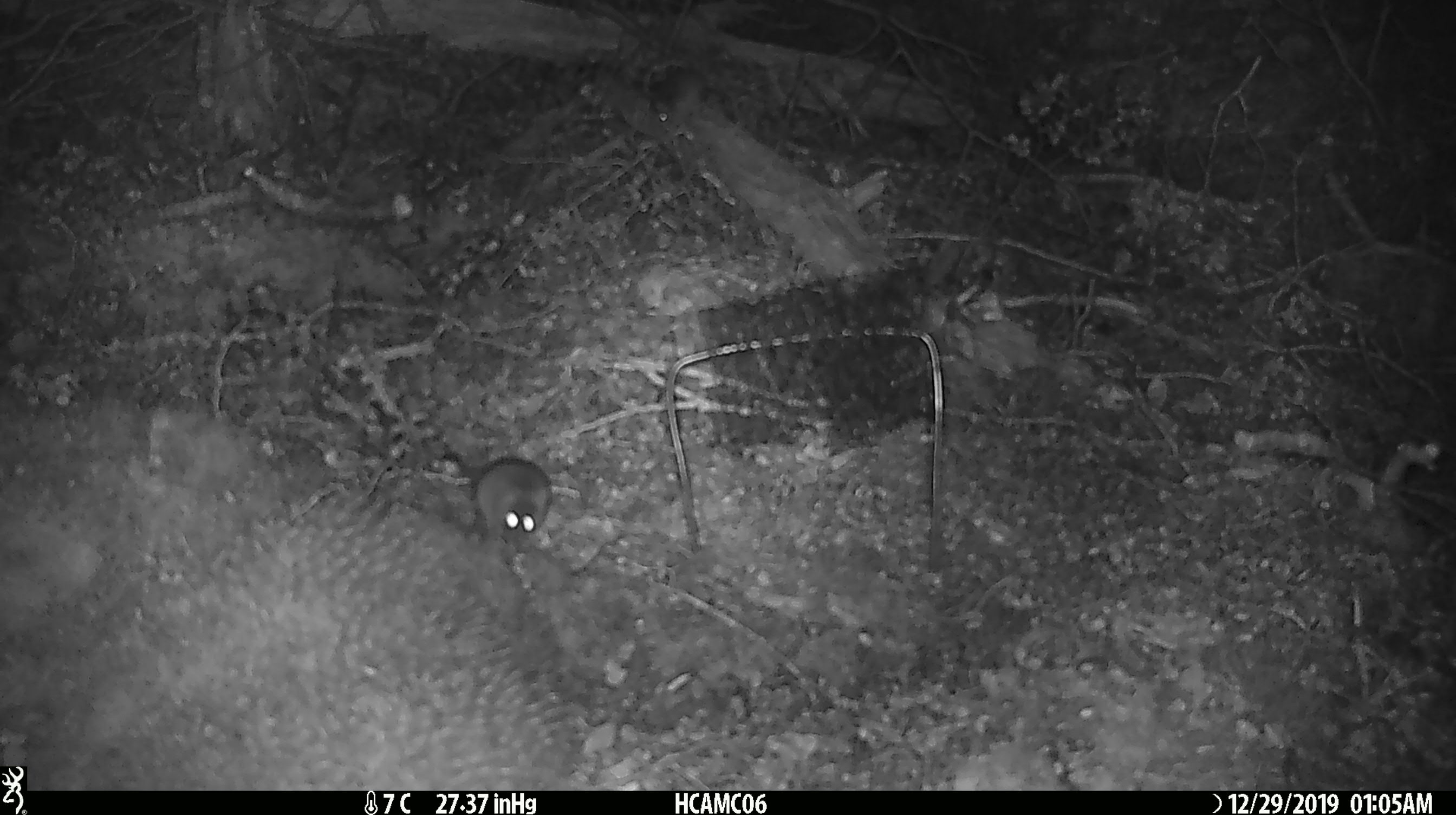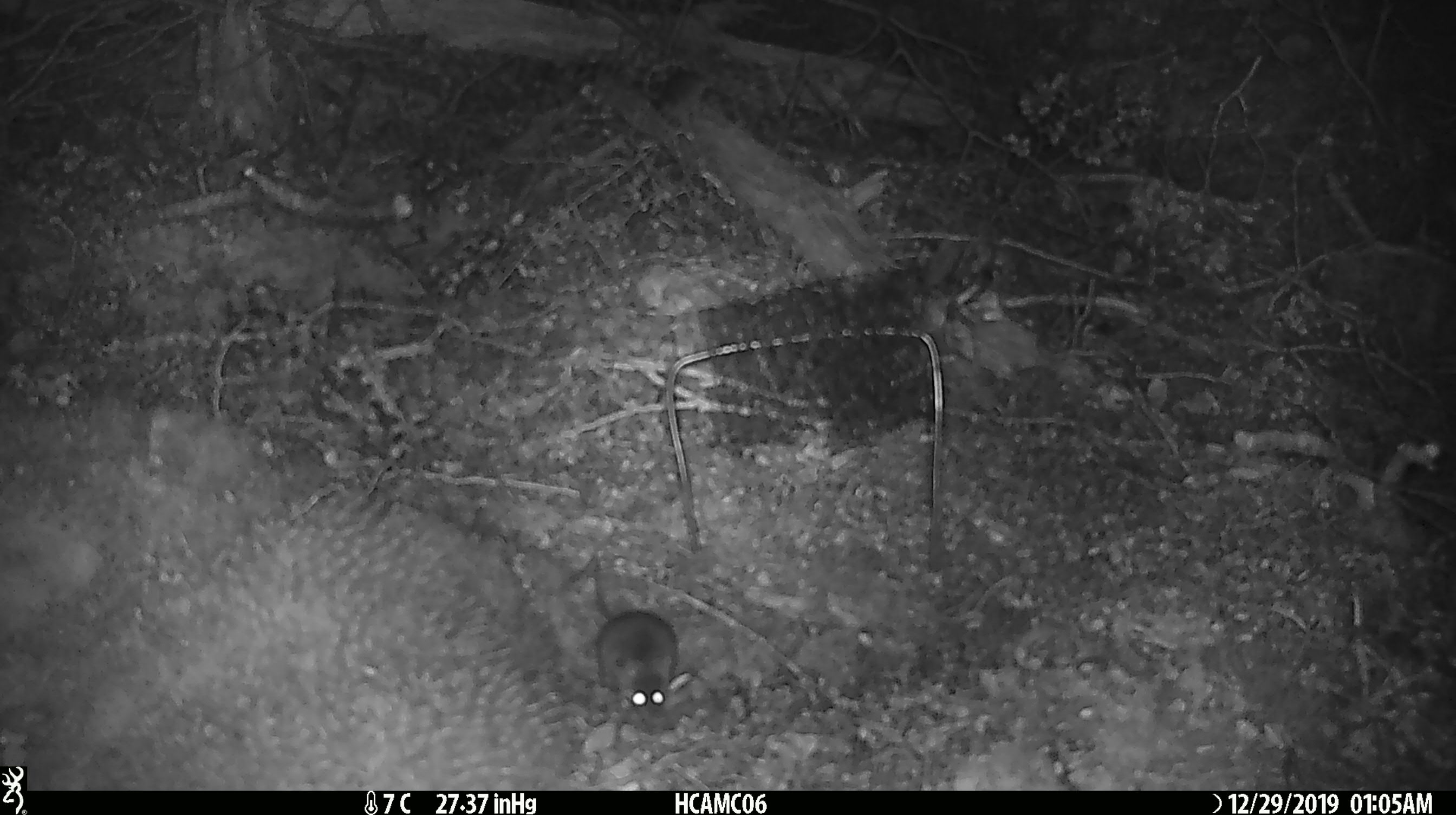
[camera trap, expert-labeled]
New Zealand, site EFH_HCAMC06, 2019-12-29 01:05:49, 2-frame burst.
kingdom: Animalia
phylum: Chordata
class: Mammalia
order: Rodentia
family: Muridae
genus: Mus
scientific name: Mus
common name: mouse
Mouse (Mus).